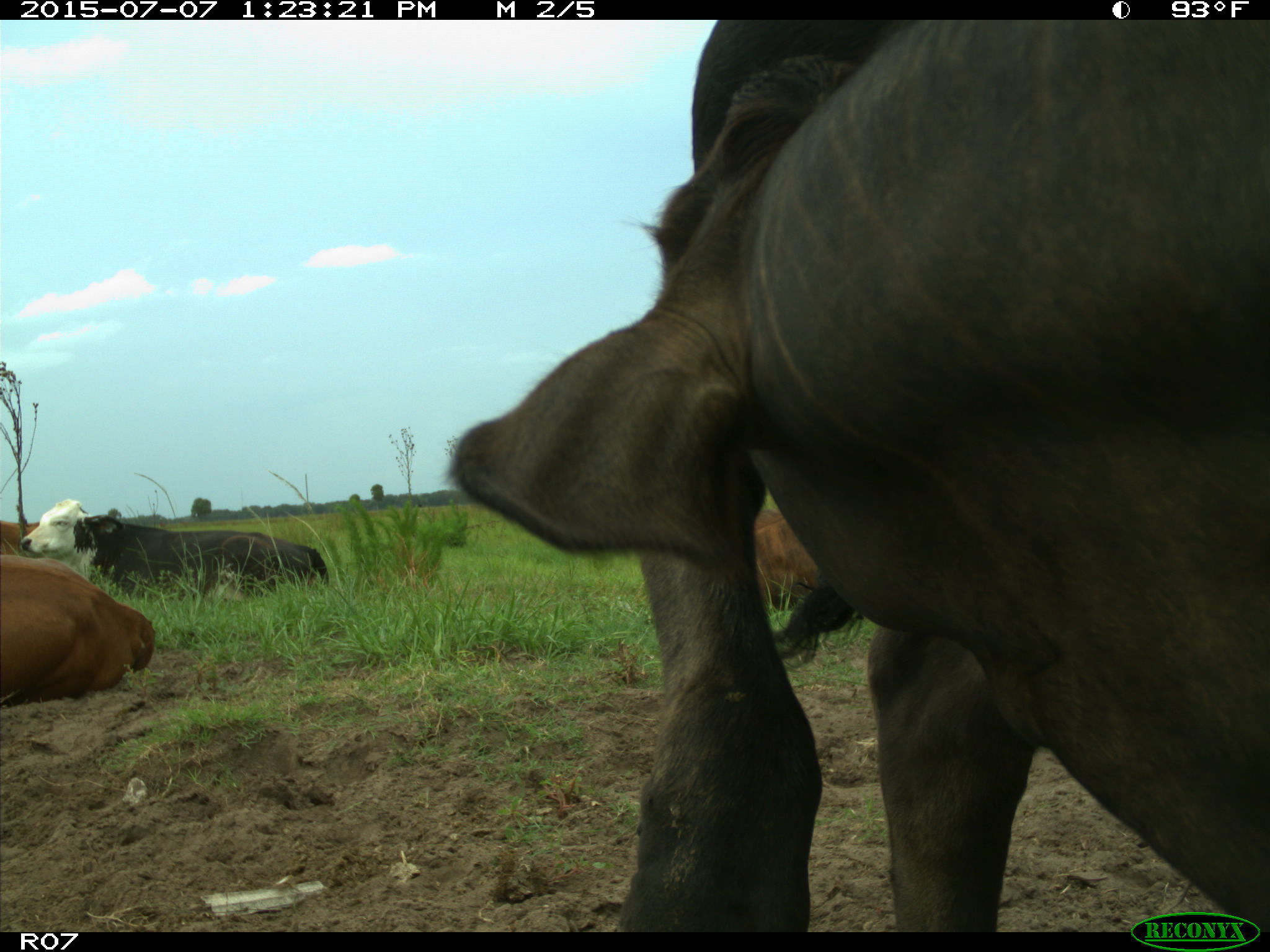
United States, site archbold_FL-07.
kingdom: Animalia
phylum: Chordata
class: Mammalia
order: Artiodactyla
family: Bovidae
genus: Bos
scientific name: Bos taurus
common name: domestic cow